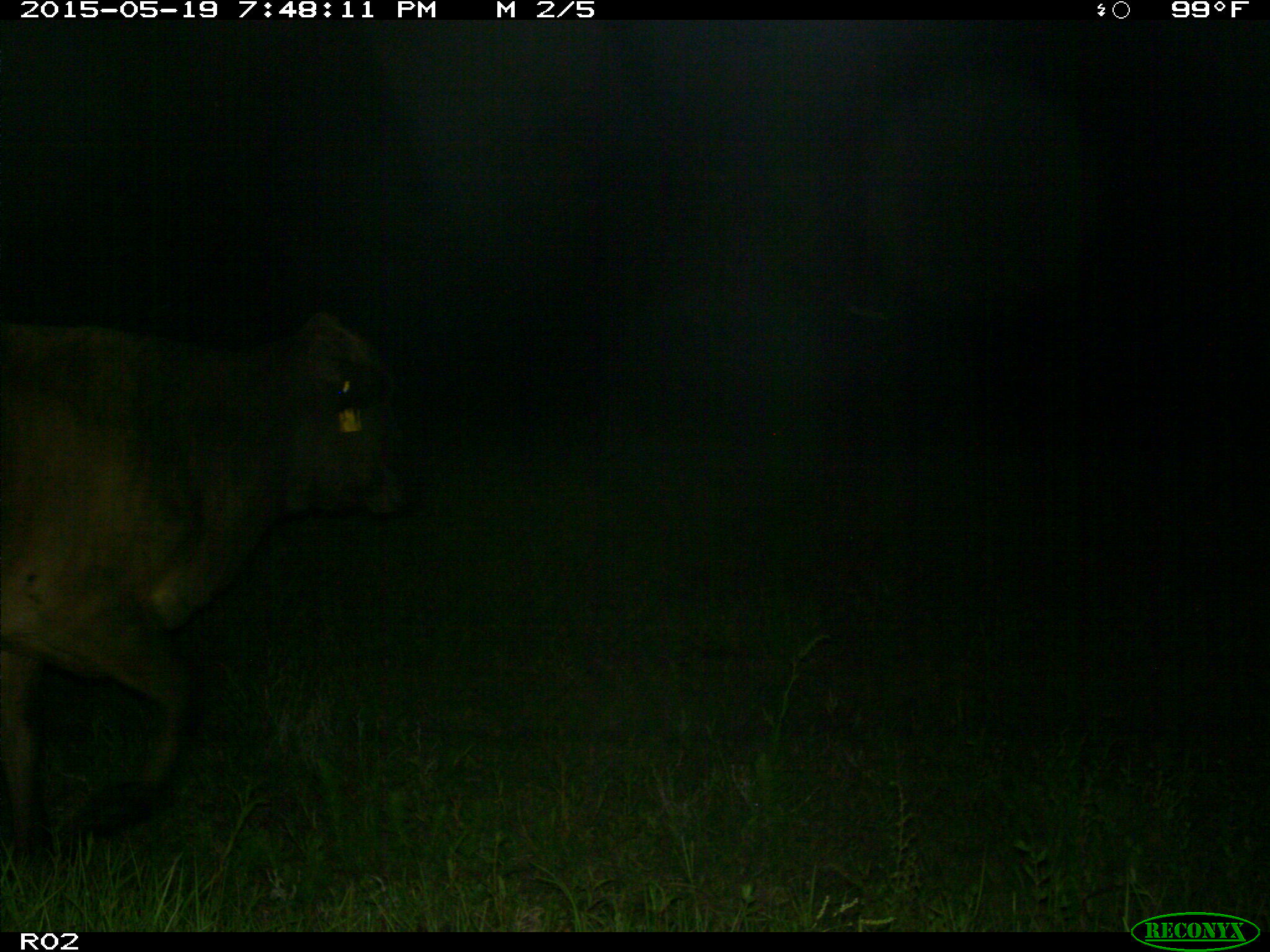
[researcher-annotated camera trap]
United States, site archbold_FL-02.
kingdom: Animalia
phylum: Chordata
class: Mammalia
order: Artiodactyla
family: Bovidae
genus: Bos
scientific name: Bos taurus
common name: domestic cow